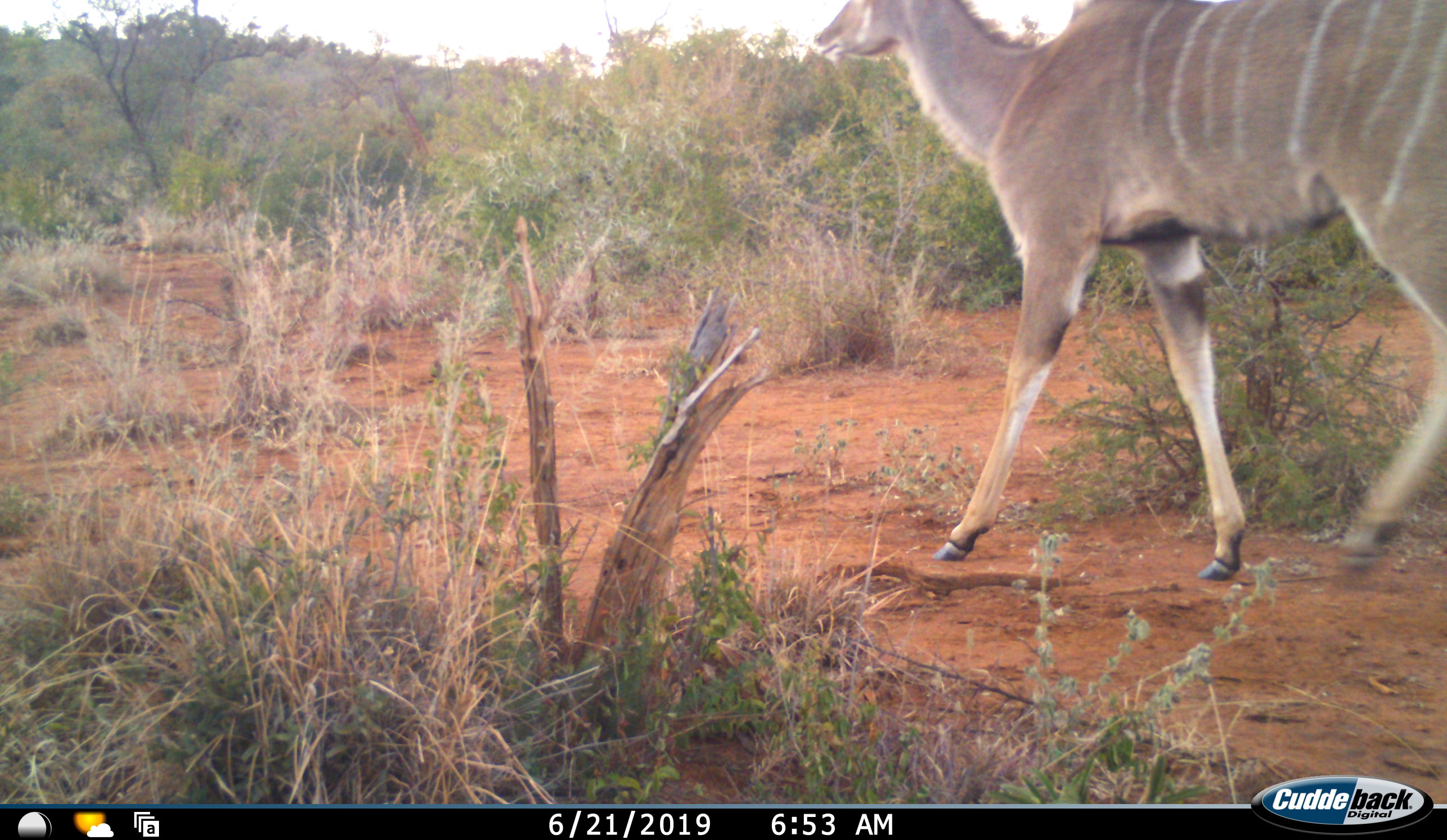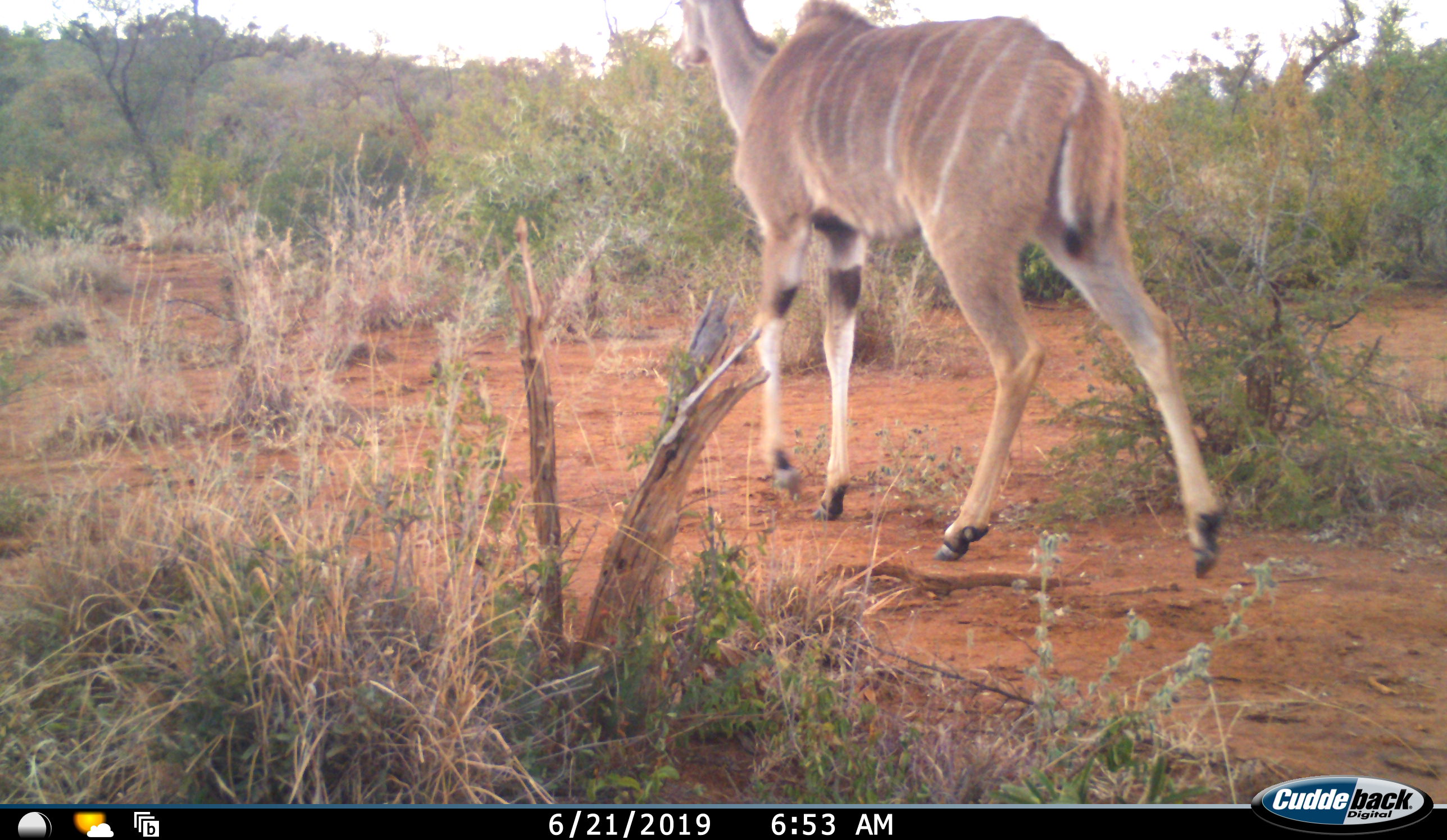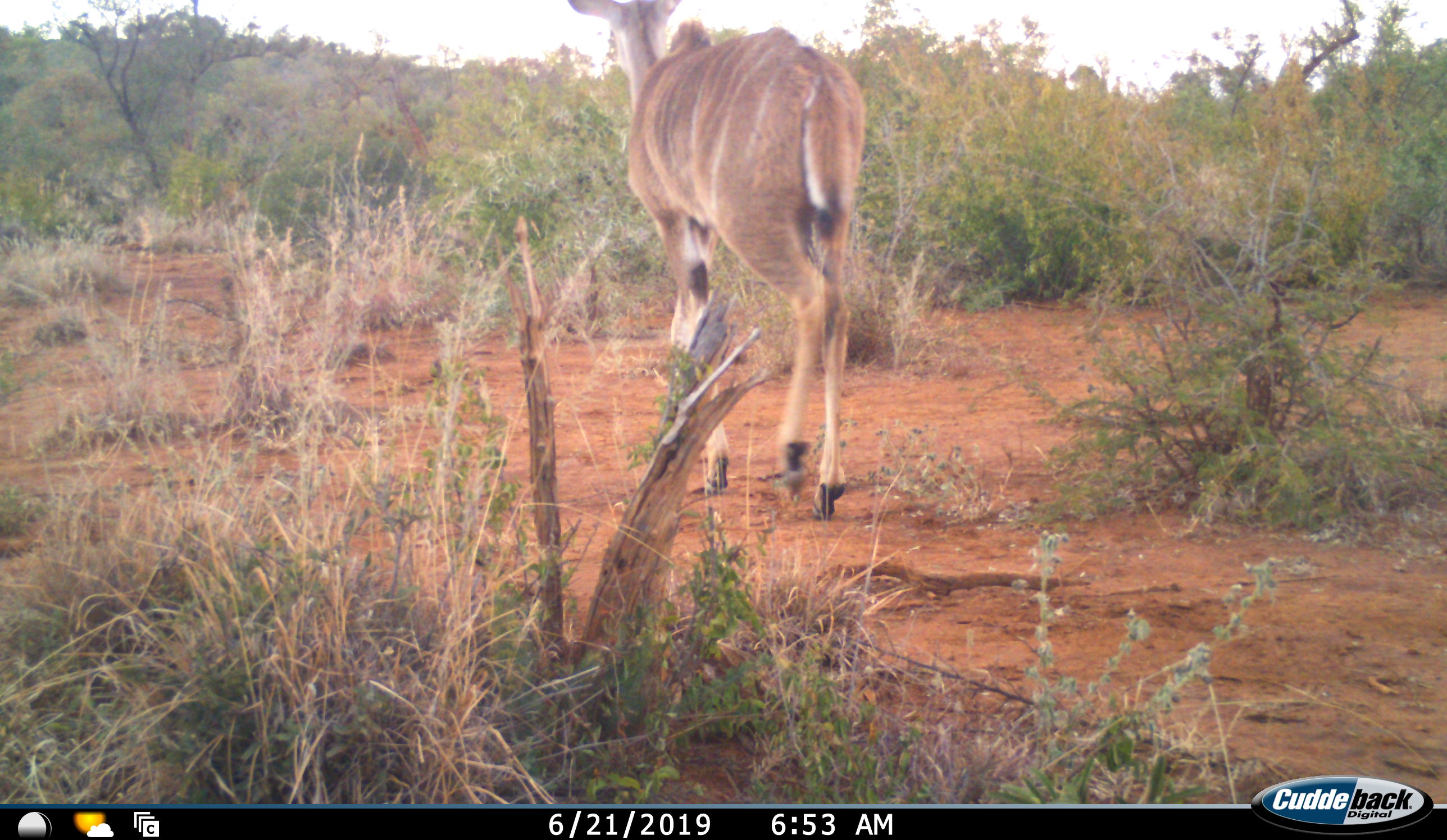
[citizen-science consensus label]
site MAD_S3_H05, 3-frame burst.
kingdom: Animalia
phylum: Chordata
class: Mammalia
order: Artiodactyla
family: Bovidae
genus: Tragelaphus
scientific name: Tragelaphus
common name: kudu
Kudu (Tragelaphus), count 1. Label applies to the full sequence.